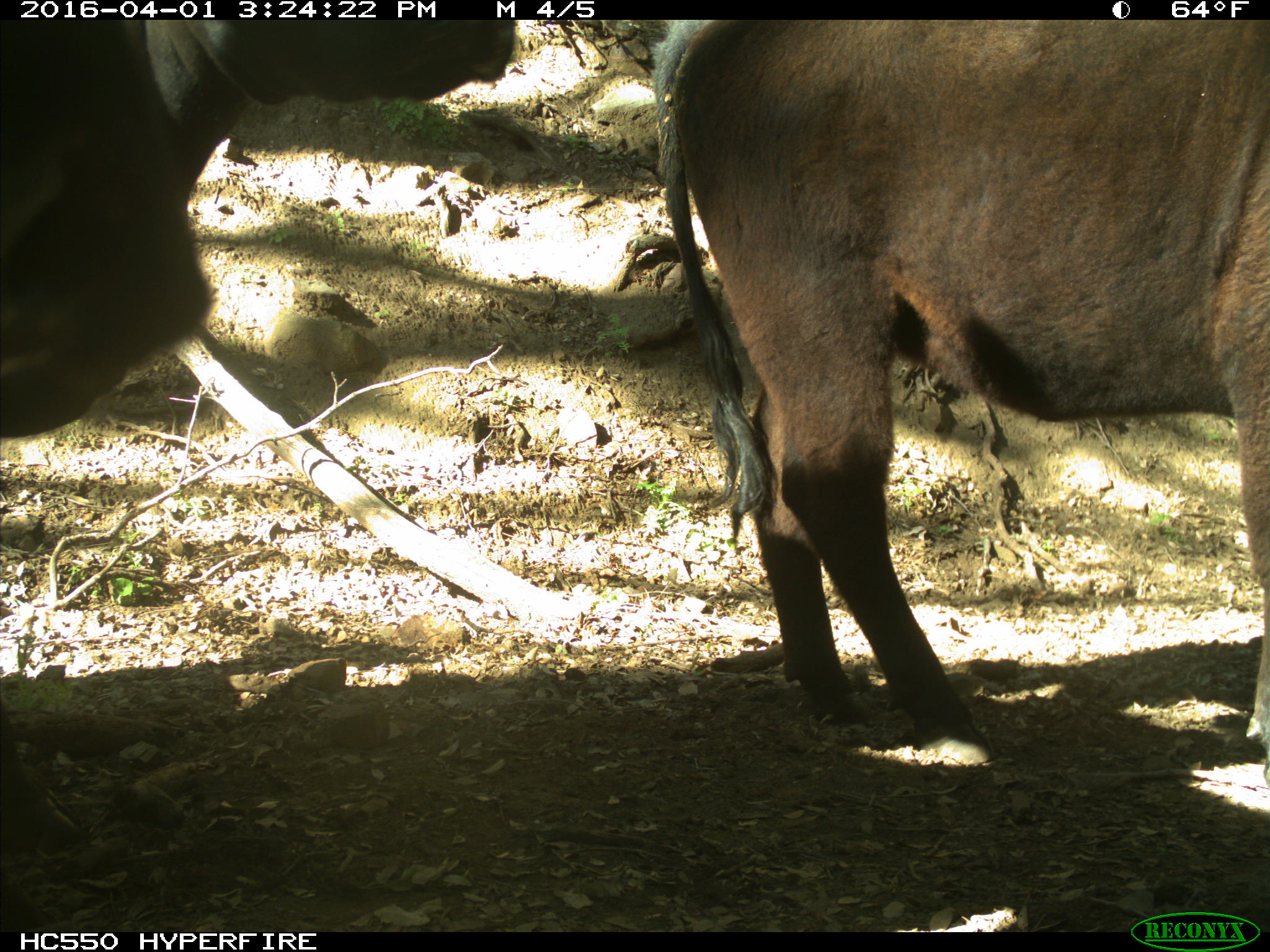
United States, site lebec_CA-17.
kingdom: Animalia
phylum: Chordata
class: Mammalia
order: Artiodactyla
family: Bovidae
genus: Bos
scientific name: Bos taurus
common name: domestic cow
Bos taurus (domestic cow).